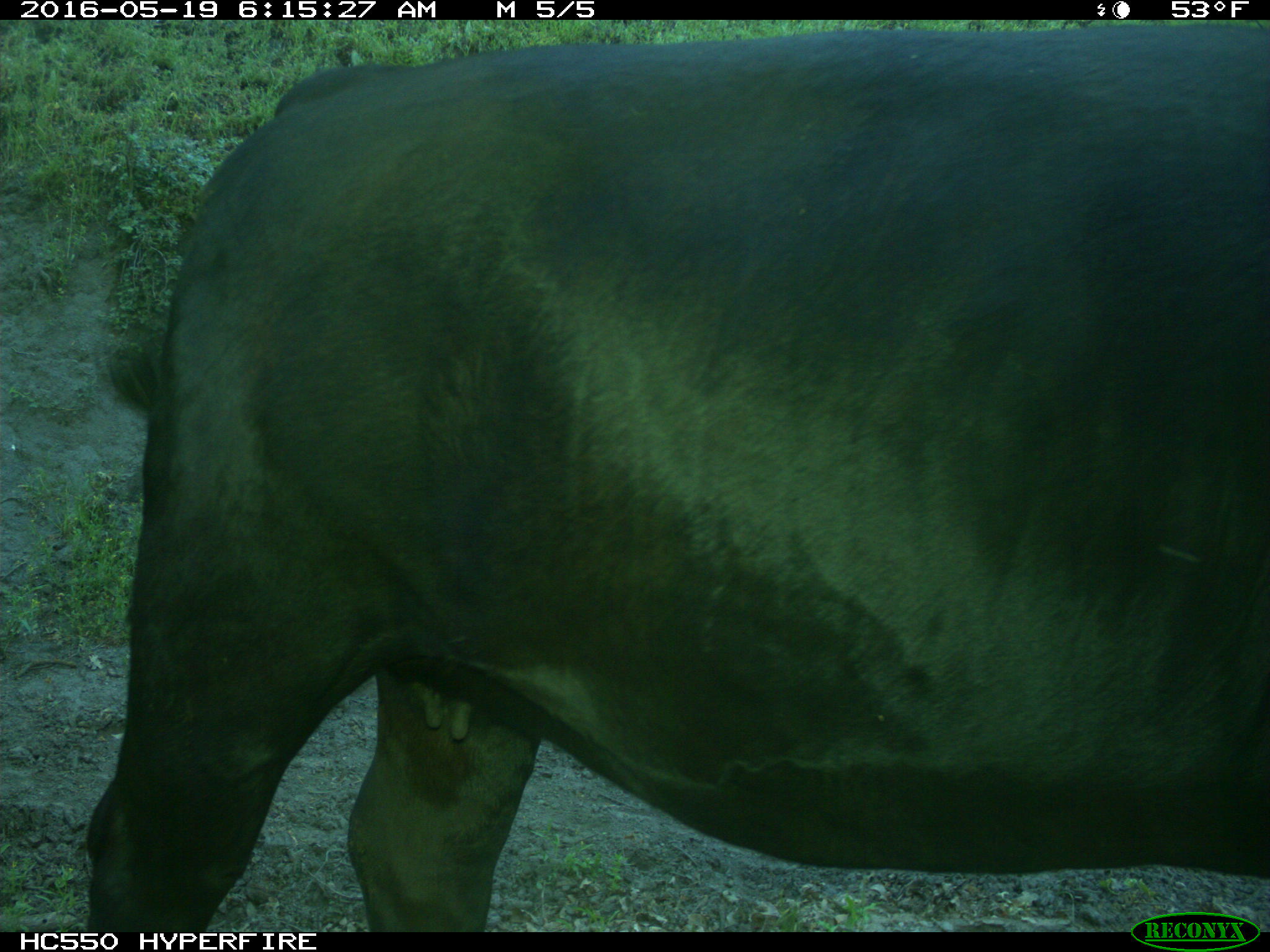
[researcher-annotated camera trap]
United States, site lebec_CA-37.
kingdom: Animalia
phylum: Chordata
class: Mammalia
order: Artiodactyla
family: Bovidae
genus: Bos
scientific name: Bos taurus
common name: domestic cow